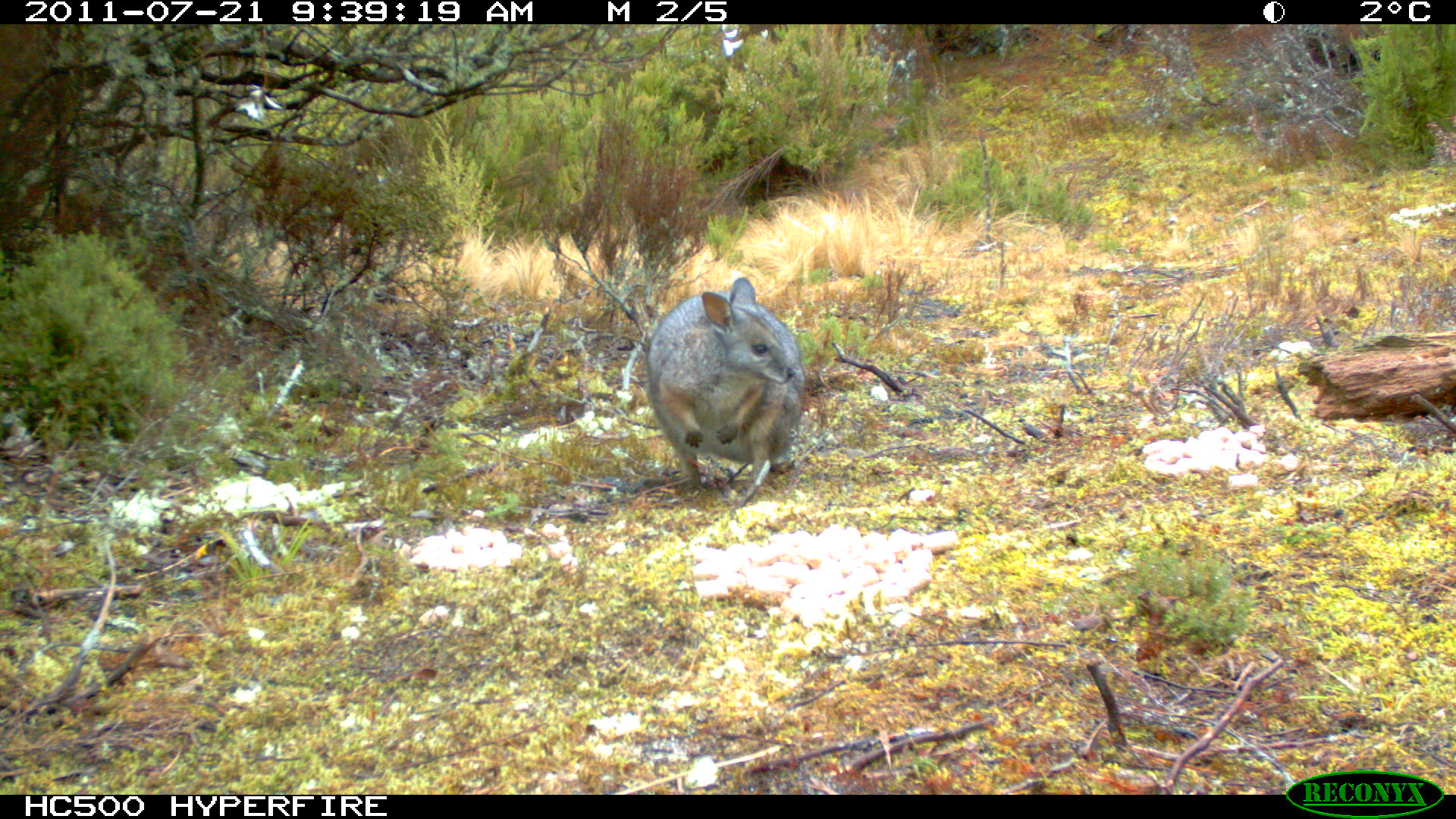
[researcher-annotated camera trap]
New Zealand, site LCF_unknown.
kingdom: Animalia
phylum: Chordata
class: Mammalia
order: Diprotodontia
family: Macropodidae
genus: Notamacropus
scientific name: Notamacropus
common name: wallaby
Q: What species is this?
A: Wallaby (Notamacropus).